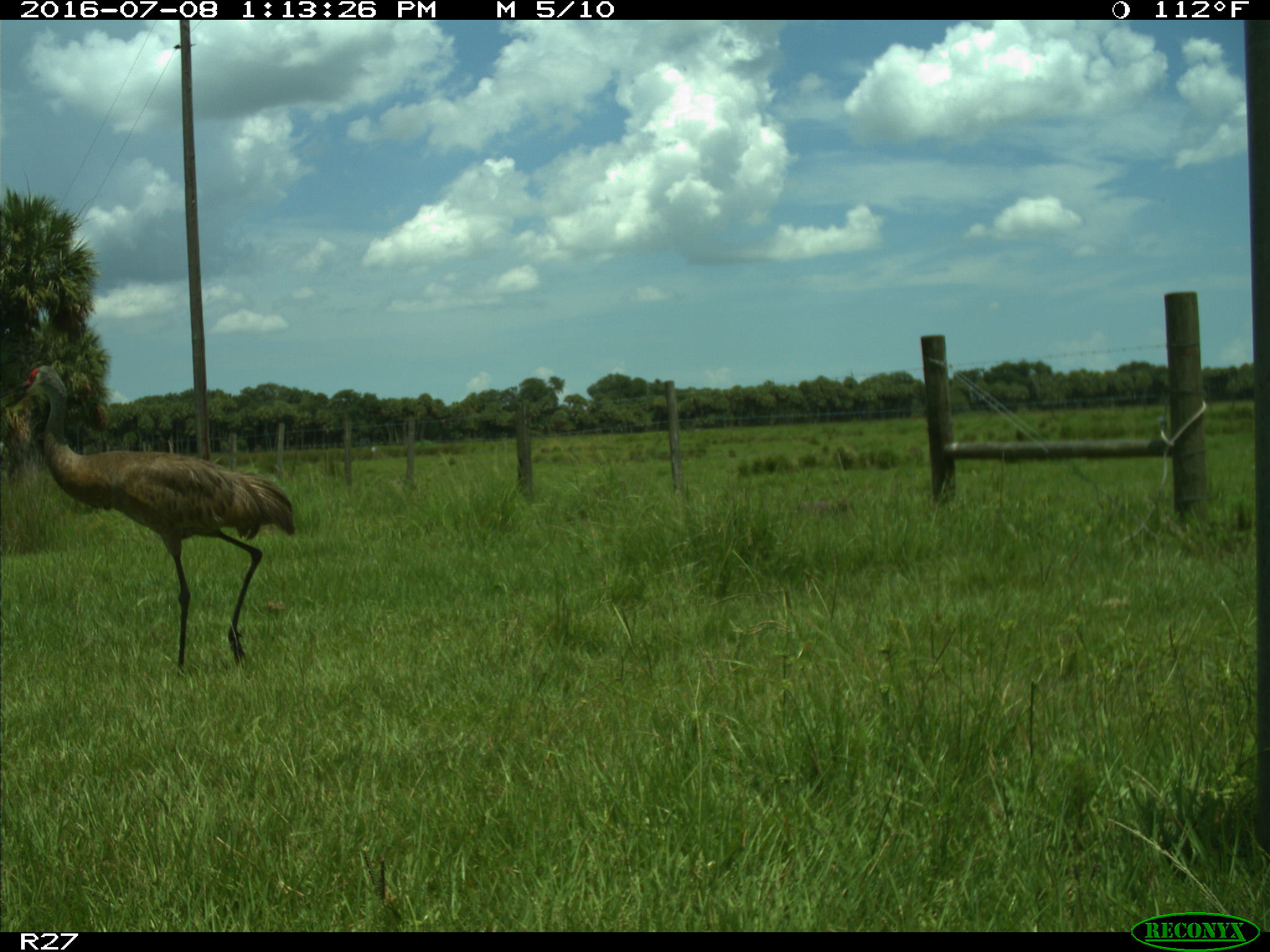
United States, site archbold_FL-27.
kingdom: Animalia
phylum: Chordata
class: Aves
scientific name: Aves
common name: birds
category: unidentified bird